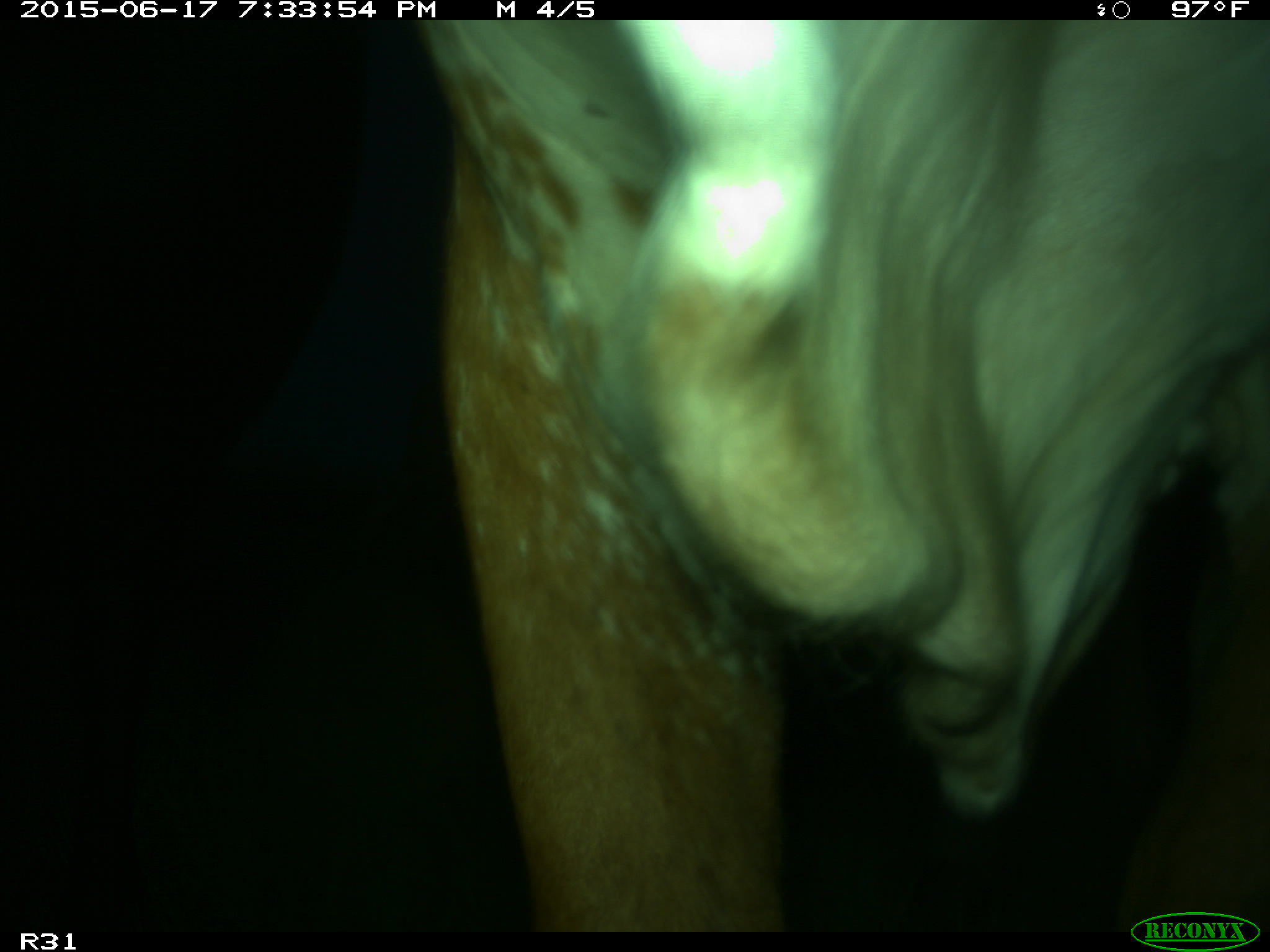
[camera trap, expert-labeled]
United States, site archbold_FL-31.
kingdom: Animalia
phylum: Chordata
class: Mammalia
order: Artiodactyla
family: Bovidae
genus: Bos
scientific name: Bos taurus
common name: domestic cow